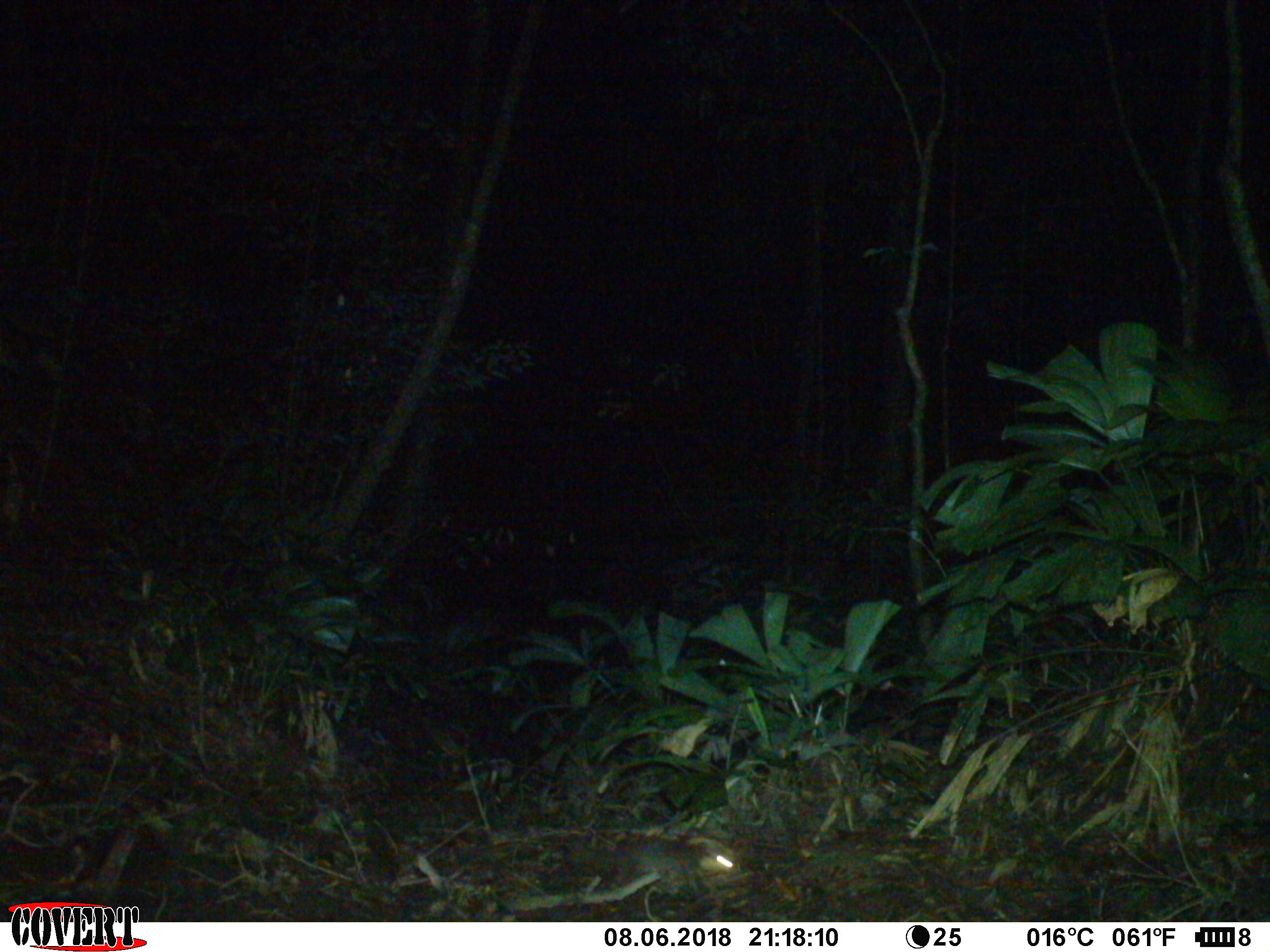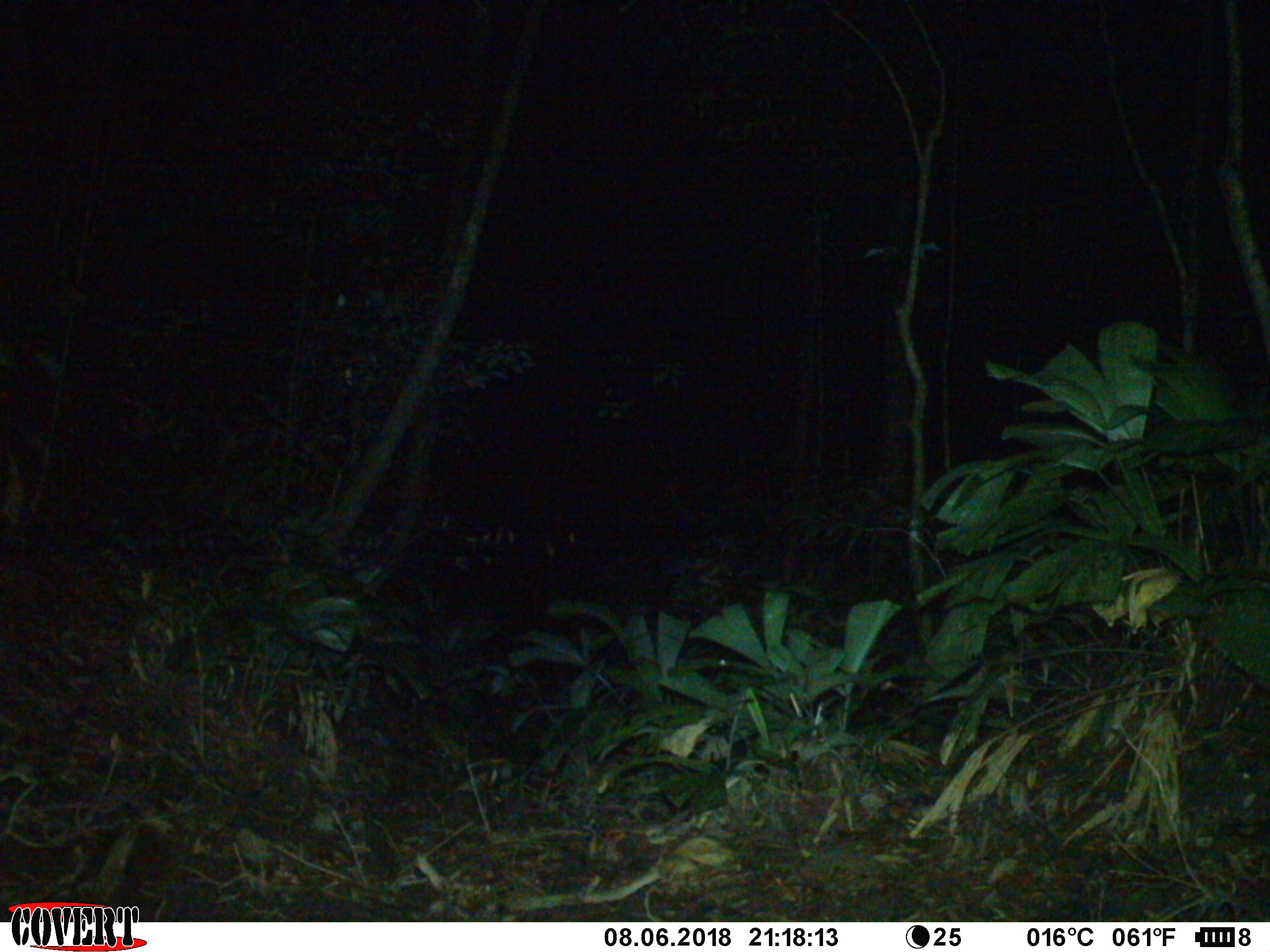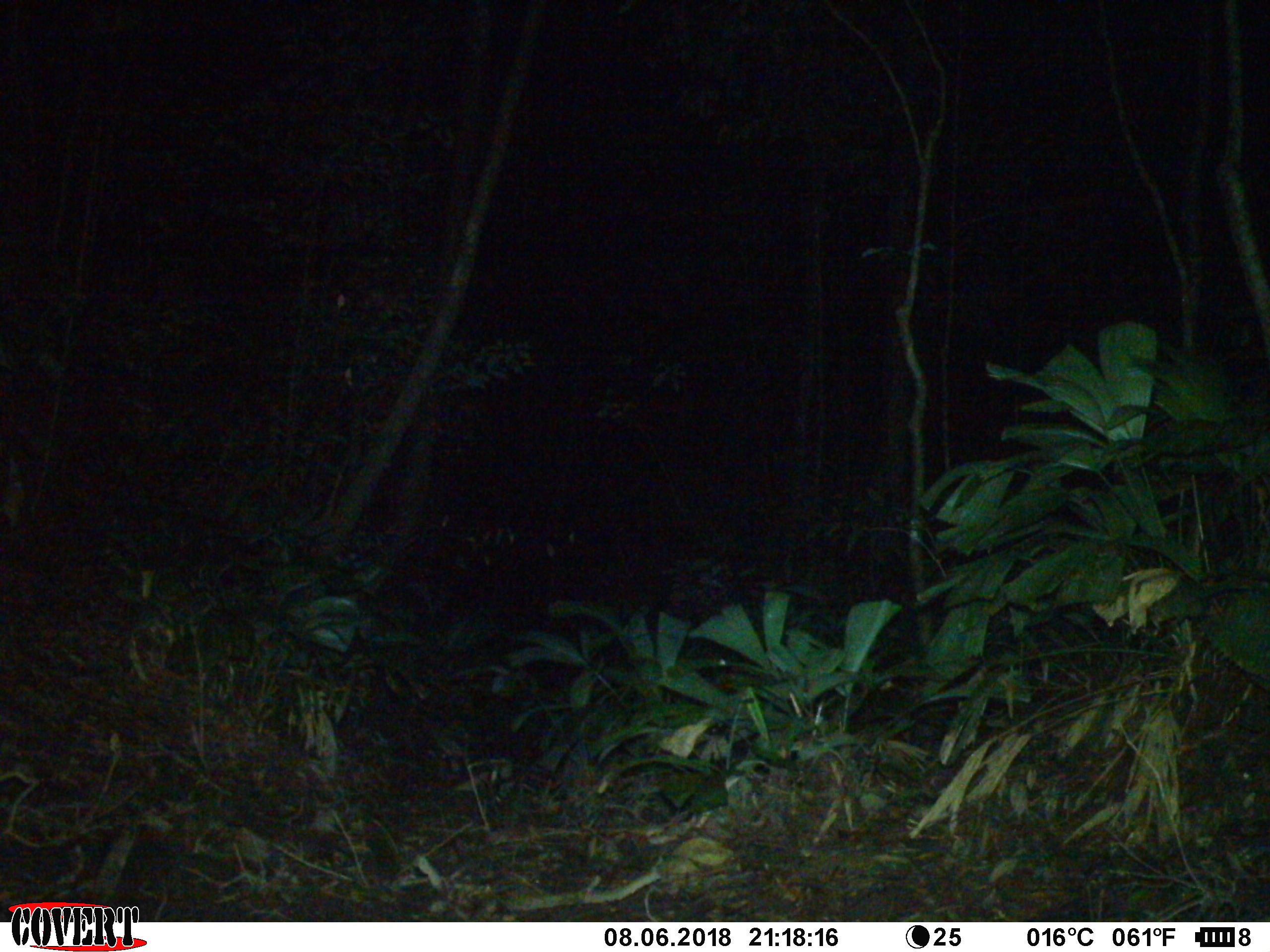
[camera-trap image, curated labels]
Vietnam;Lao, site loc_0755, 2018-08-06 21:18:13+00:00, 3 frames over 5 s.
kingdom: Animalia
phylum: Chordata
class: Mammalia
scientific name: Mammalia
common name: mammal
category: unidentified small mammal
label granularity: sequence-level